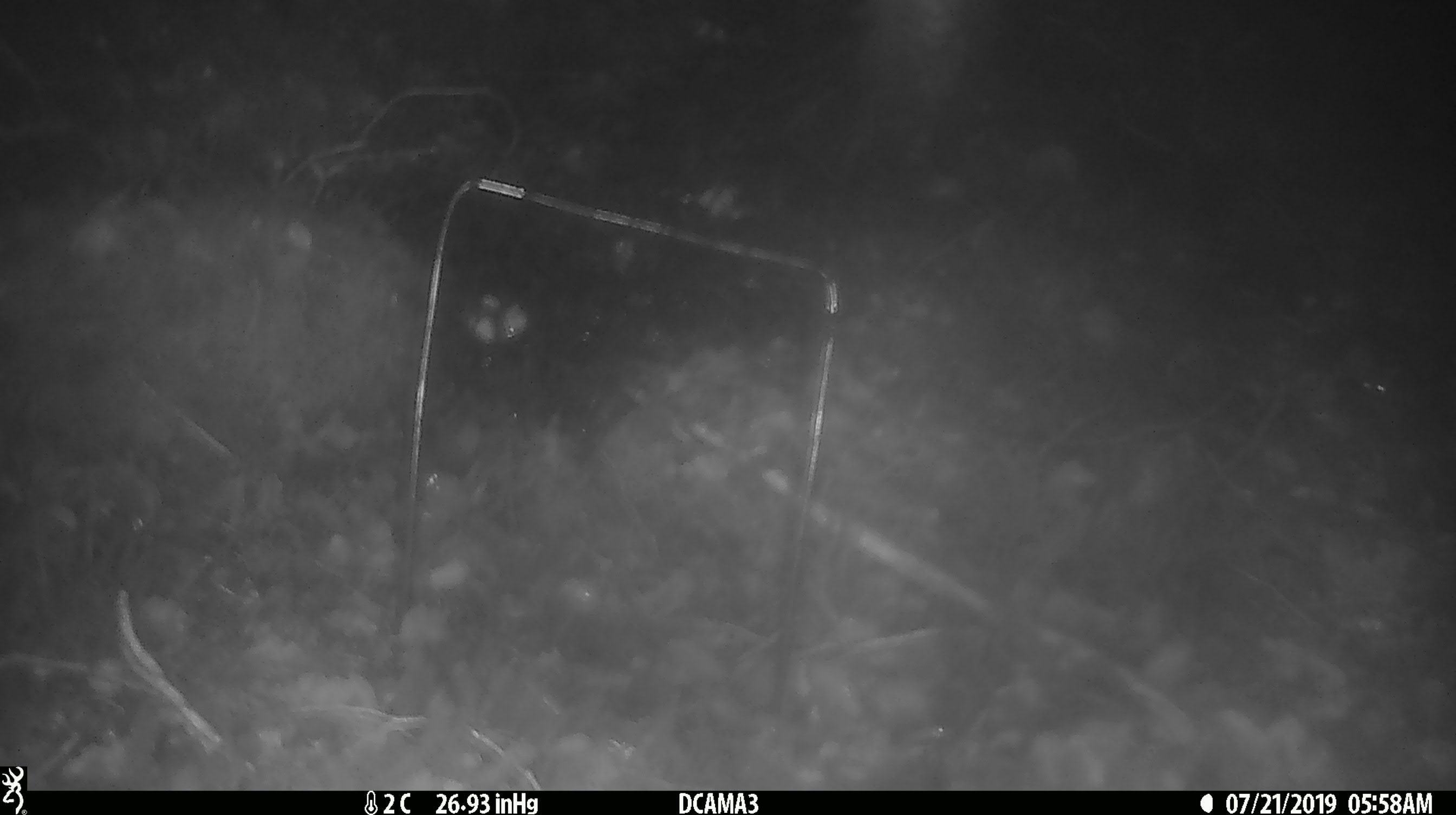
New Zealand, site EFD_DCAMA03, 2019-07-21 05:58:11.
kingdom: Animalia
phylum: Chordata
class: Mammalia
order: Rodentia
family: Muridae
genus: Mus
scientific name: Mus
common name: mouse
Mouse (Mus).